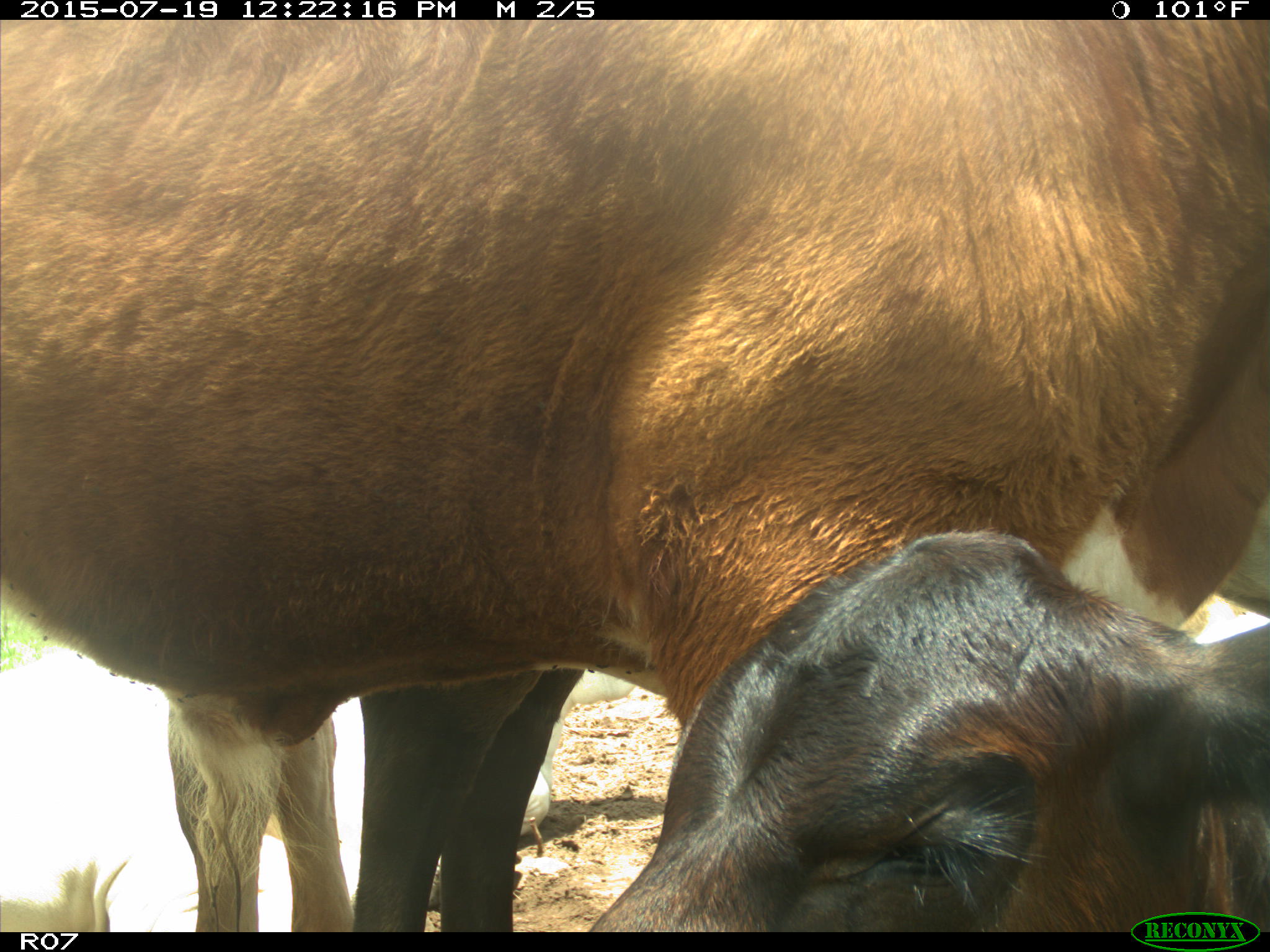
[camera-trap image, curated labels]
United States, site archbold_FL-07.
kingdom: Animalia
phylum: Chordata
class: Mammalia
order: Artiodactyla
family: Bovidae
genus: Bos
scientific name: Bos taurus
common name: domestic cow